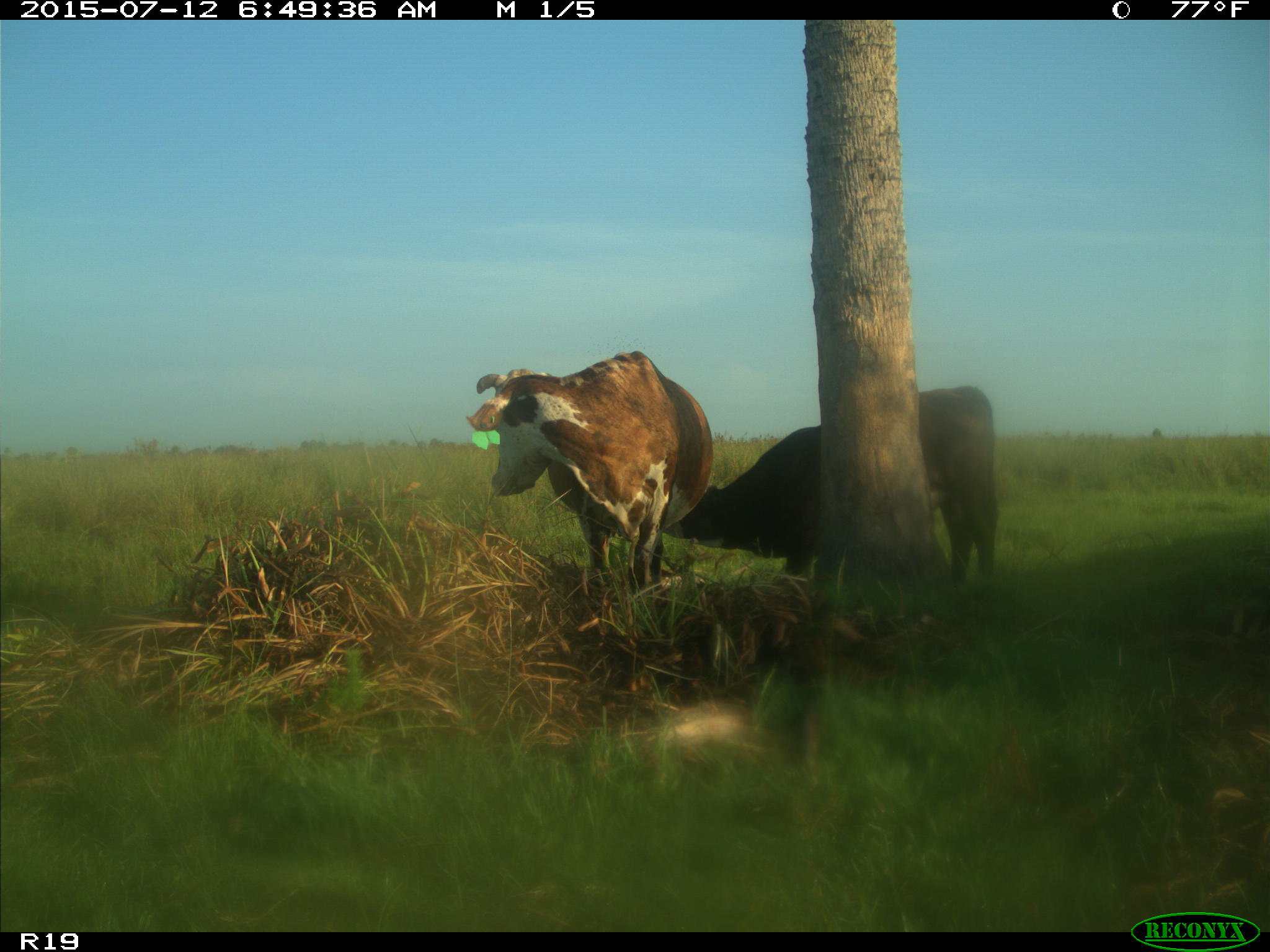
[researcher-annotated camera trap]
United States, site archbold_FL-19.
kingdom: Animalia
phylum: Chordata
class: Mammalia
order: Artiodactyla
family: Bovidae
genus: Bos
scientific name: Bos taurus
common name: domestic cow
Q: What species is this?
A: Bos taurus (domestic cow).